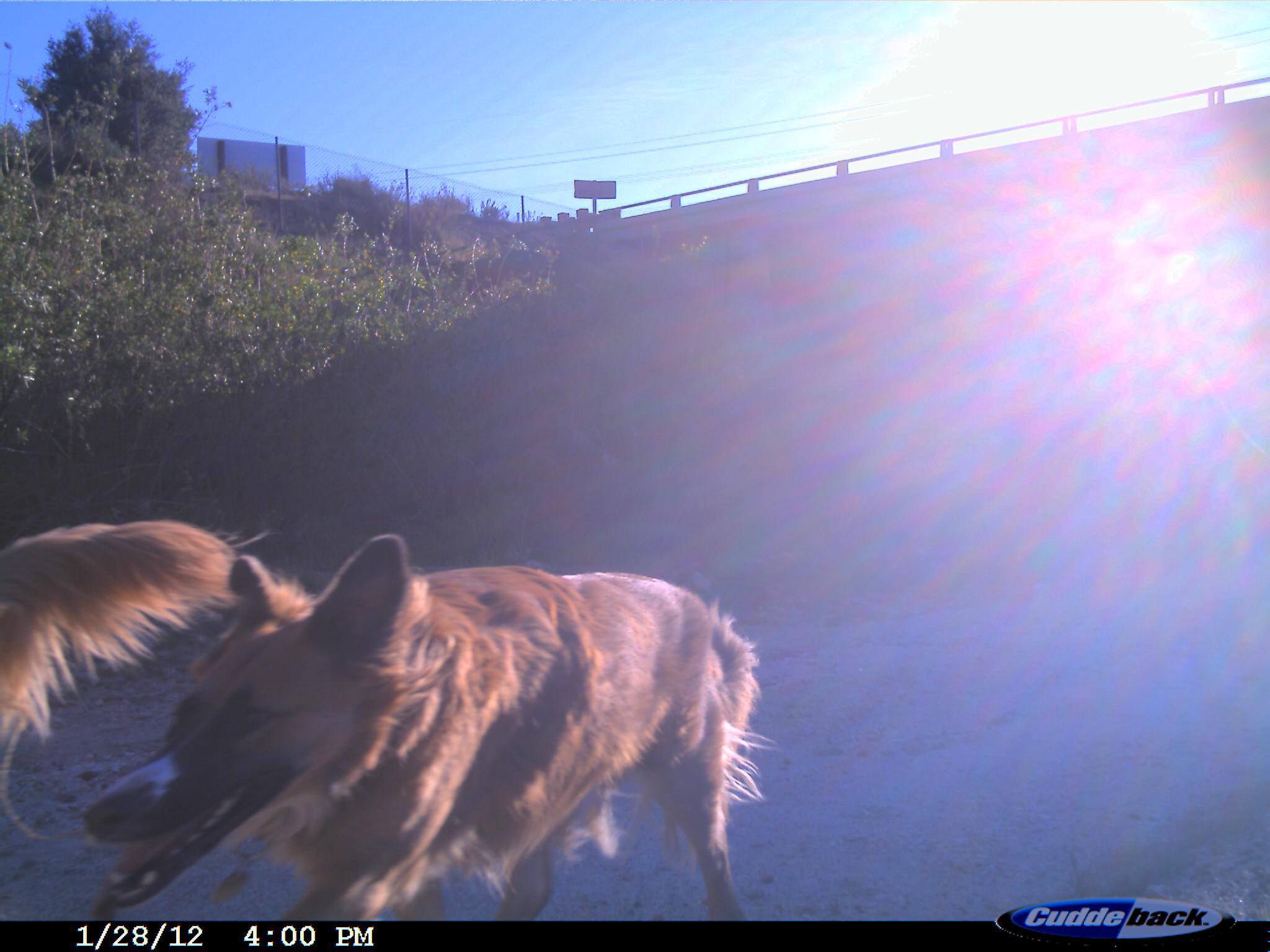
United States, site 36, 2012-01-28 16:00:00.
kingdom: Animalia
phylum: Chordata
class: Mammalia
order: Carnivora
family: Canidae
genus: Canis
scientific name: Canis familiaris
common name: domestic dog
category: dog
Dog (domestic dog) (Canis familiaris).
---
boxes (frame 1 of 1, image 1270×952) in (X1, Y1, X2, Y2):
dog: (82, 529, 778, 923); (0, 519, 238, 844)